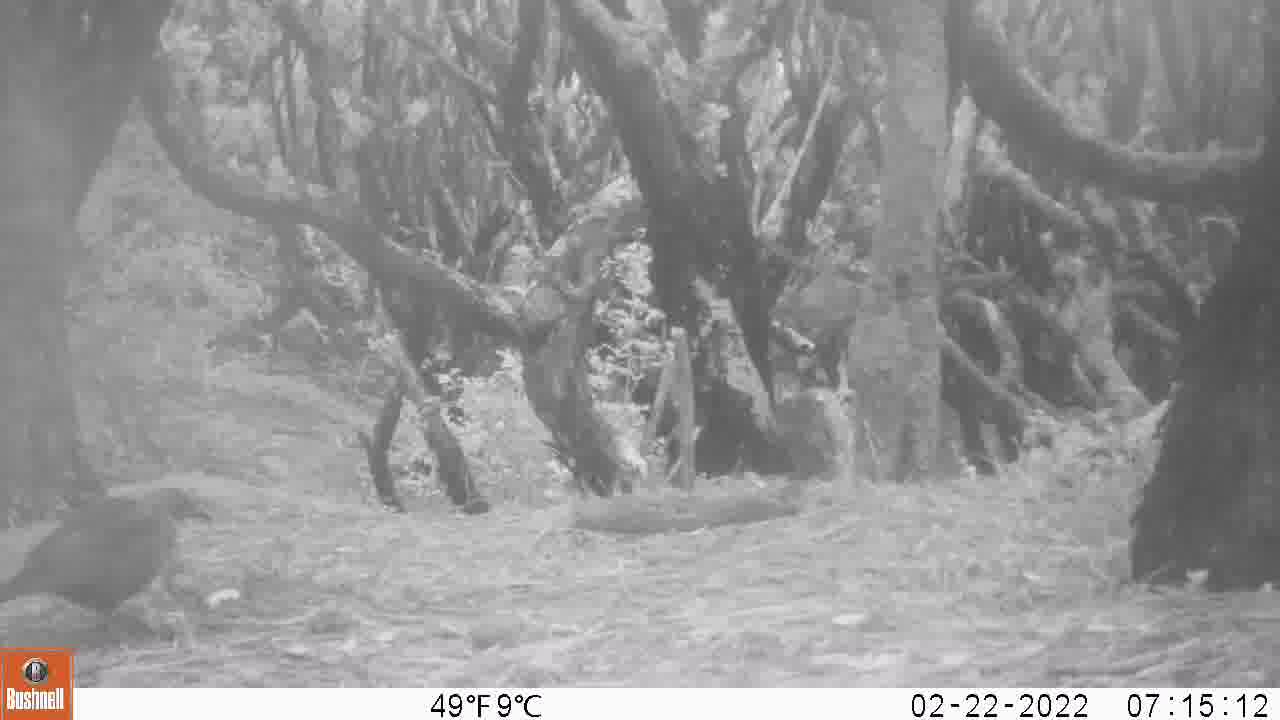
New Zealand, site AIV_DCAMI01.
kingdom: Animalia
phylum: Chordata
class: Aves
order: Passeriformes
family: Turdidae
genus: Turdus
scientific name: Turdus merula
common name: eurasian blackbird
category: blackbird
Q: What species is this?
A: Blackbird (eurasian blackbird) (Turdus merula).